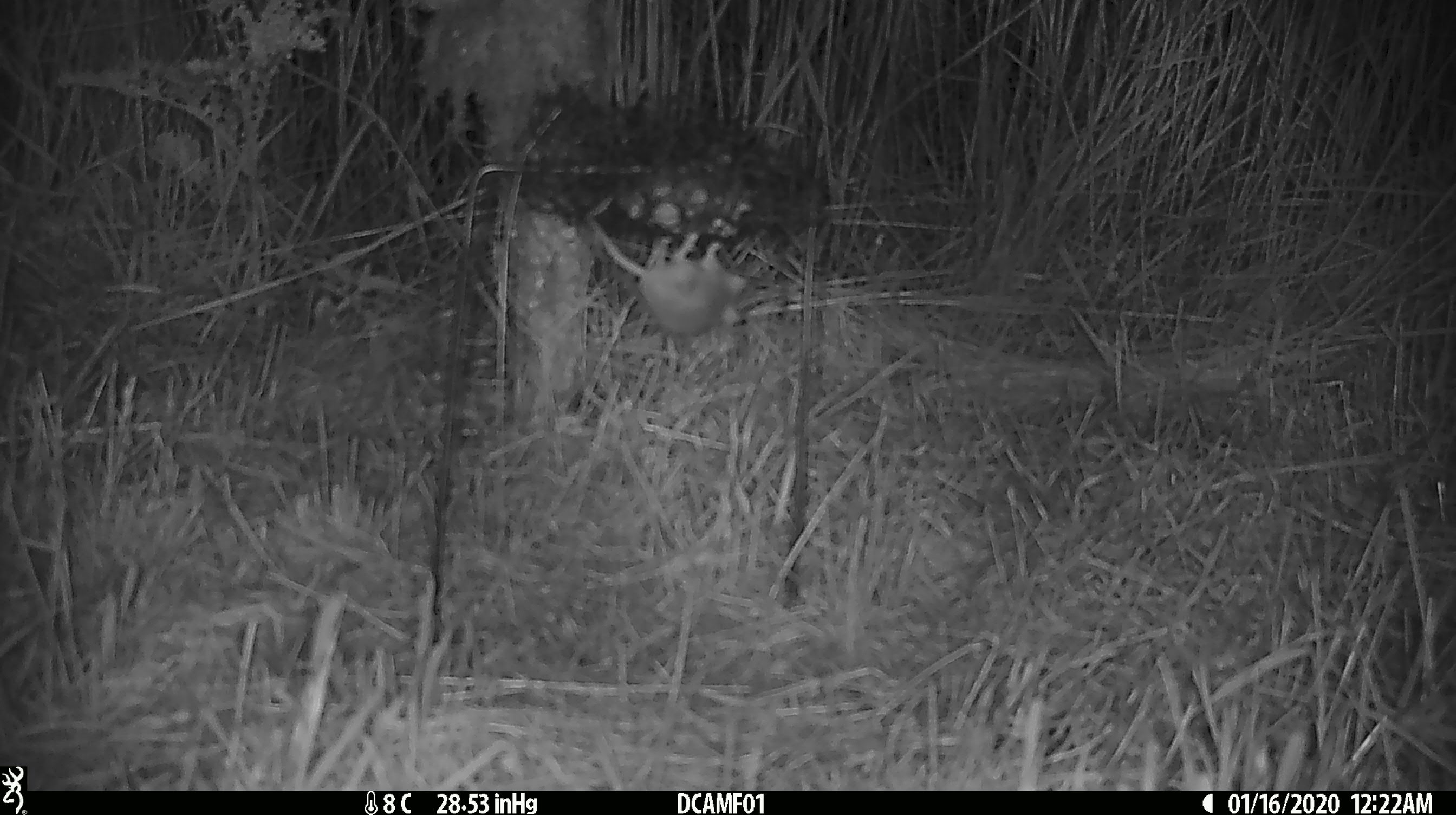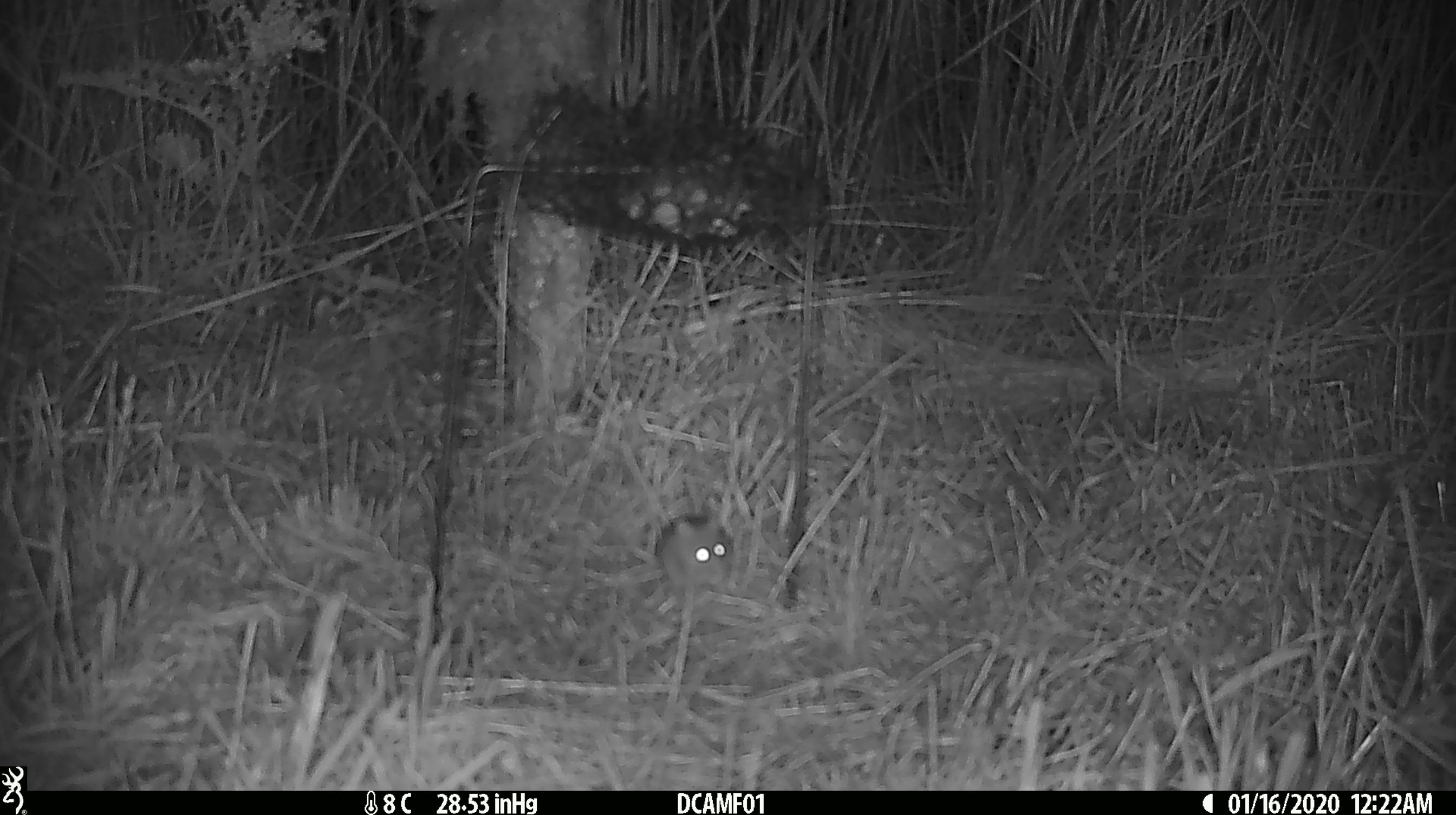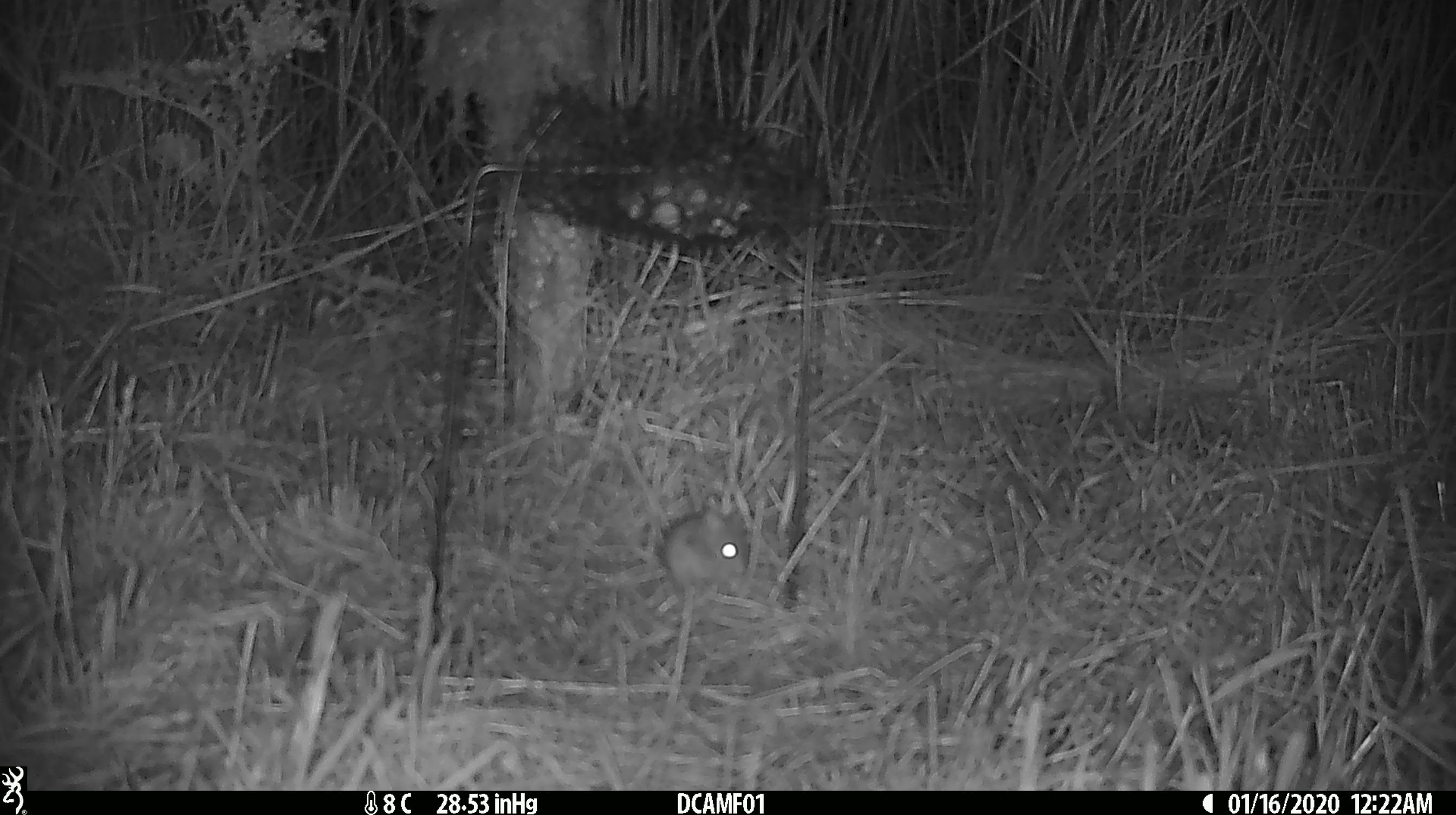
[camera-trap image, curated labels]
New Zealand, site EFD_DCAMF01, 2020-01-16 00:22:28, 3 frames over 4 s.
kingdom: Animalia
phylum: Chordata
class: Mammalia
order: Rodentia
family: Muridae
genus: Mus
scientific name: Mus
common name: mouse